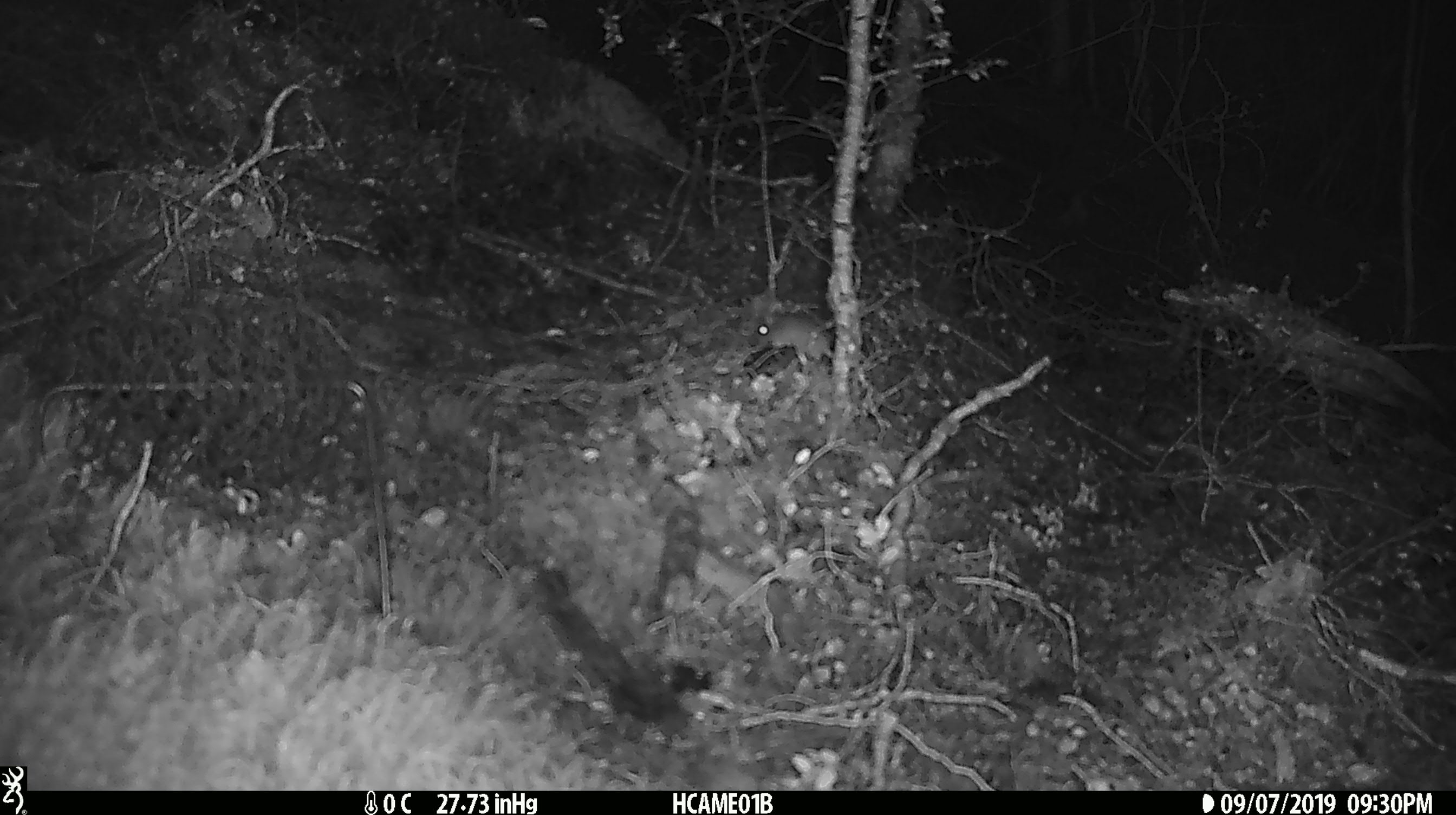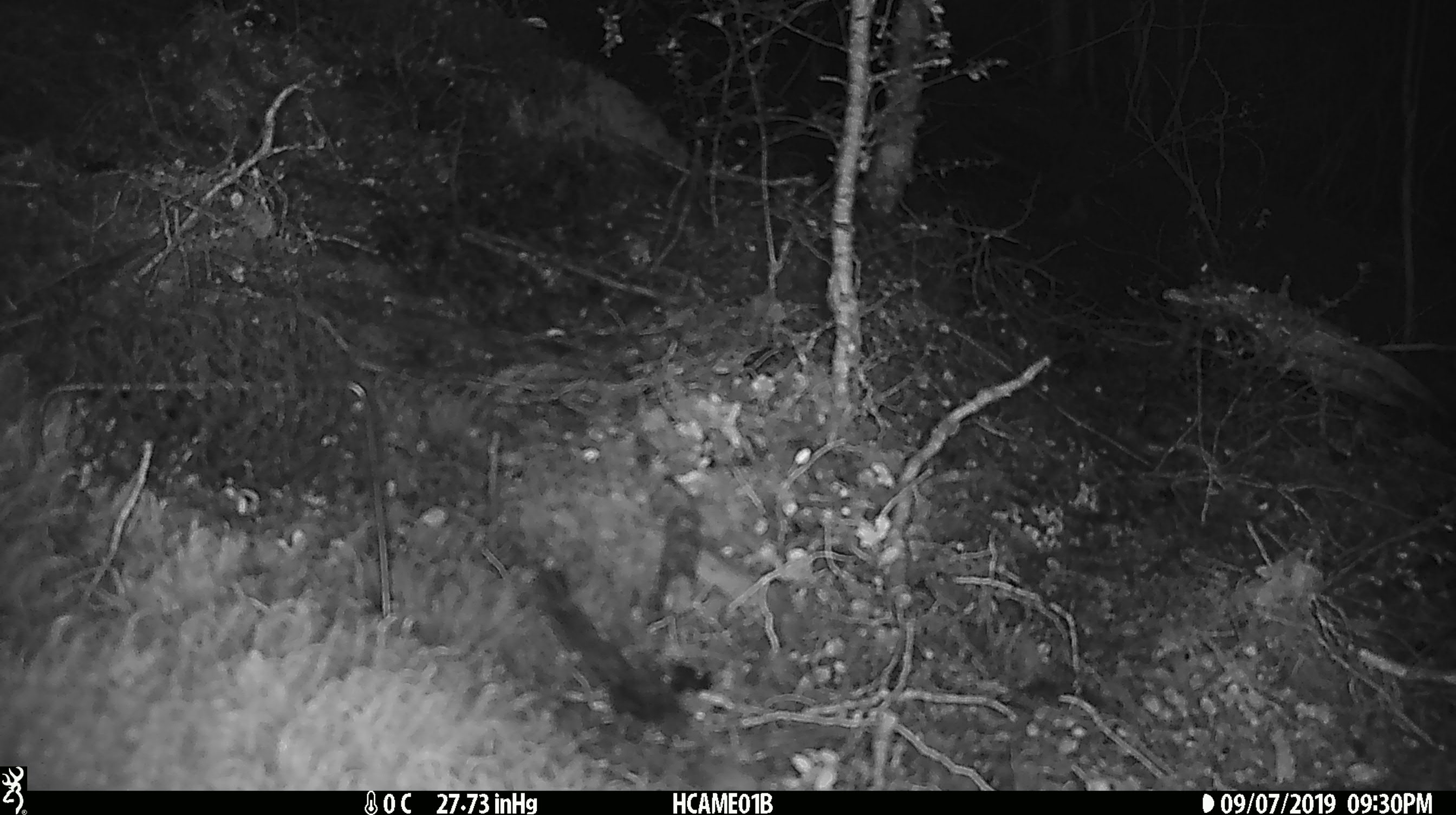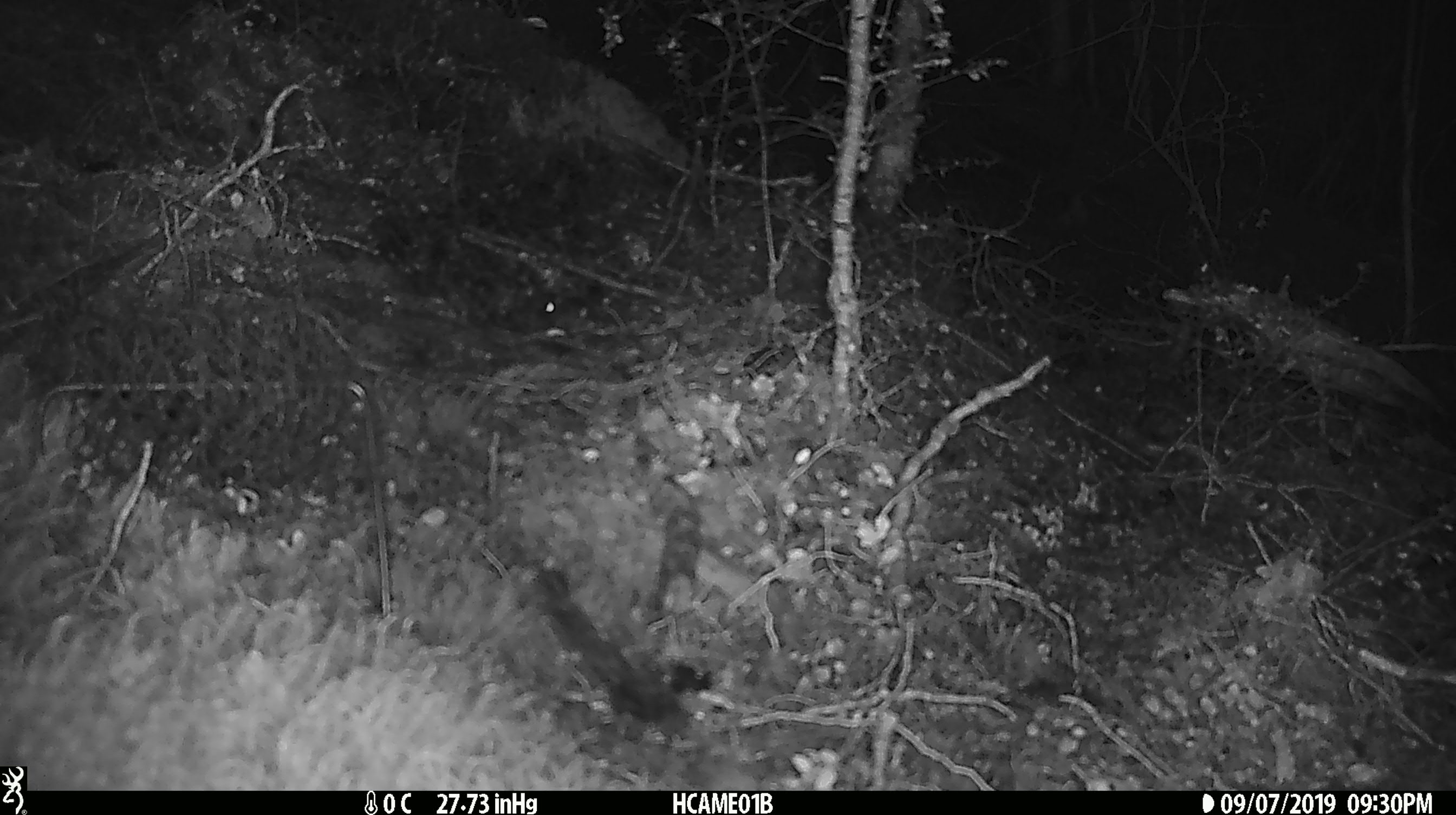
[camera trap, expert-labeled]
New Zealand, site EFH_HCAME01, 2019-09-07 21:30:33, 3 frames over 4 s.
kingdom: Animalia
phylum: Chordata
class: Mammalia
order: Rodentia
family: Muridae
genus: Mus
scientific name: Mus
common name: mouse